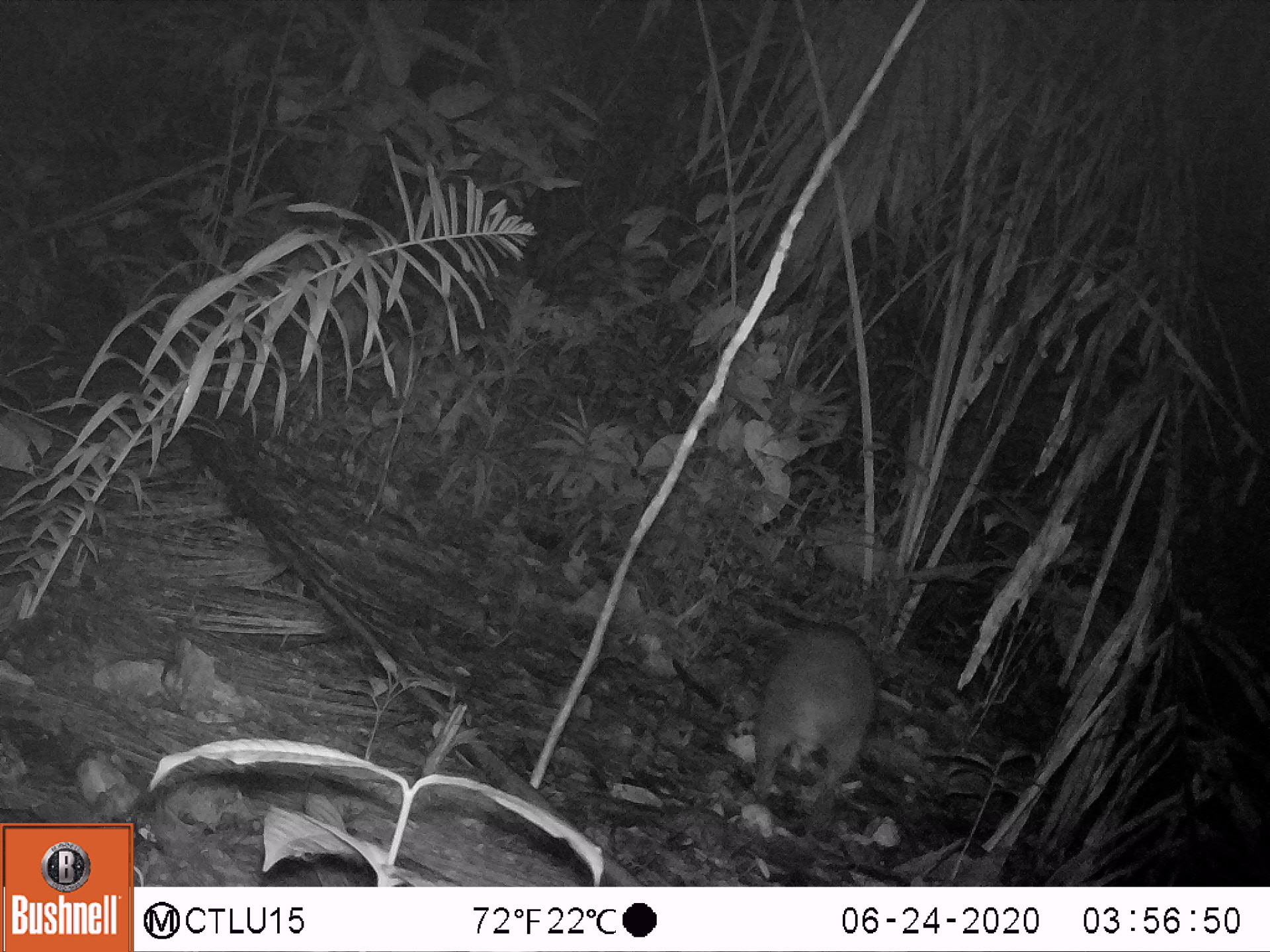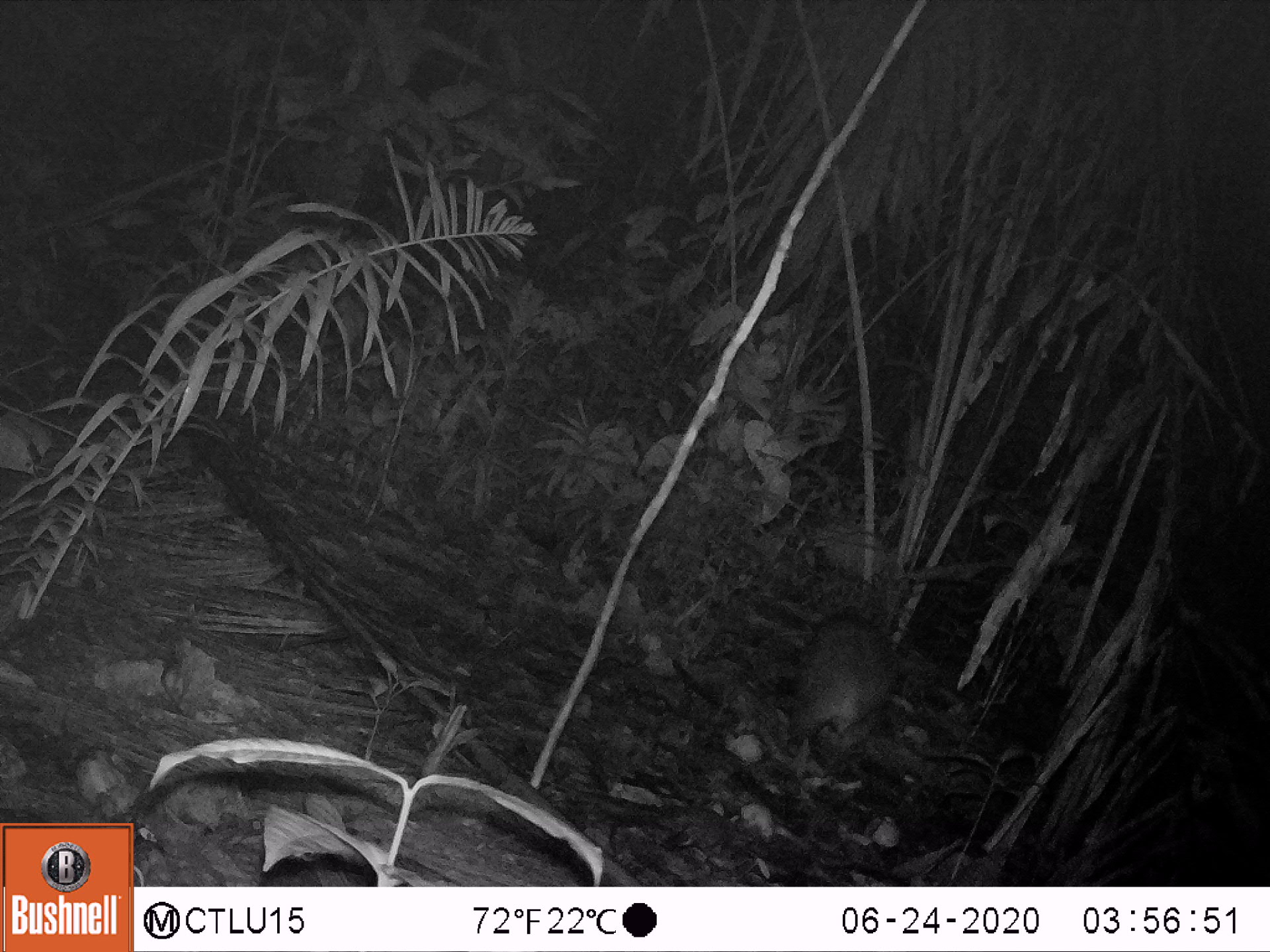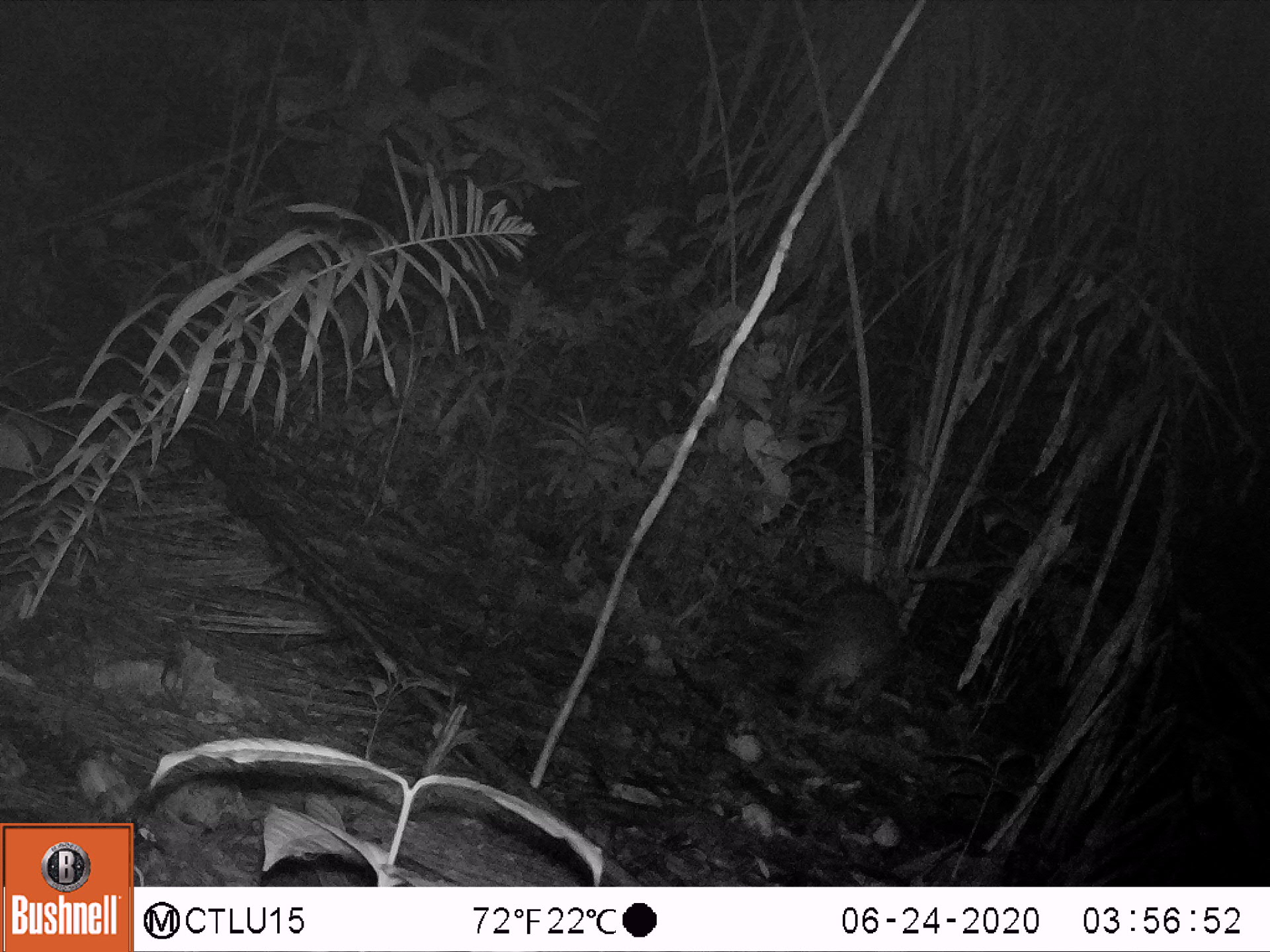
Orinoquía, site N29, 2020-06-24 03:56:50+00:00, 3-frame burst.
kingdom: Animalia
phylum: Chordata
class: Mammalia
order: Rodentia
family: Cuniculidae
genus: Cuniculus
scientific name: Cuniculus paca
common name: spotted paca